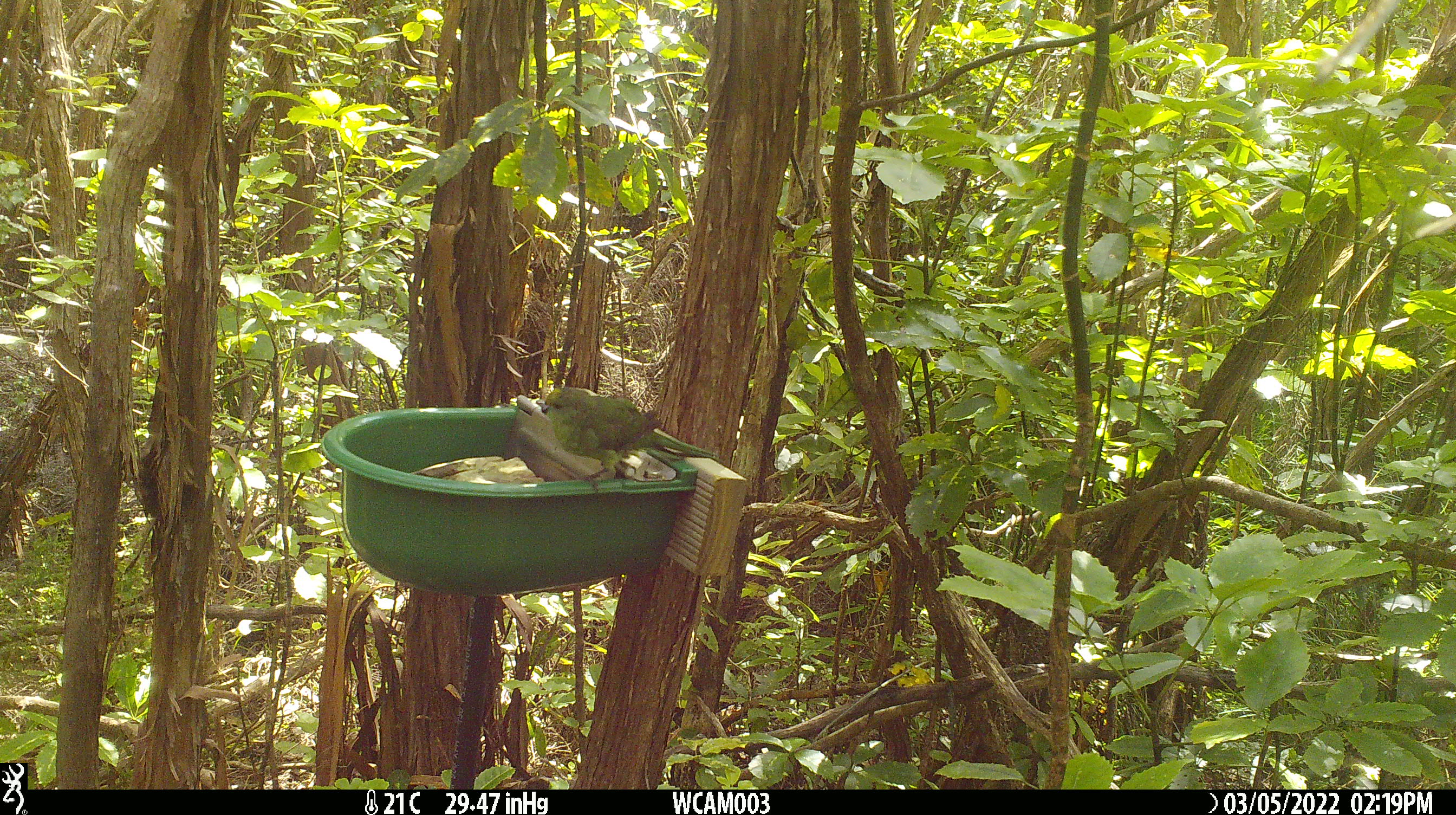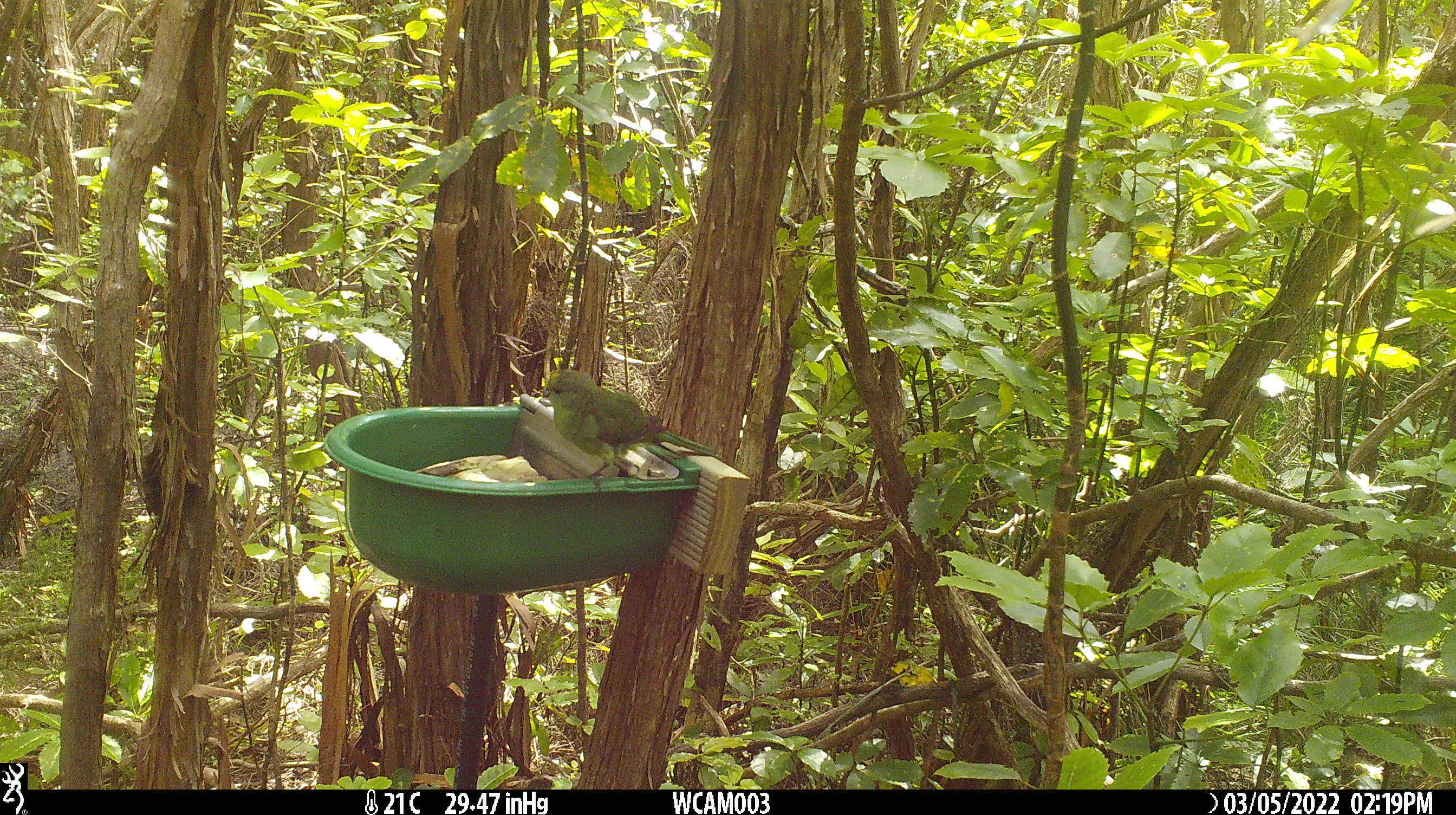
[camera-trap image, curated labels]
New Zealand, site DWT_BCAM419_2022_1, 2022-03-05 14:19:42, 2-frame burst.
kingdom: Animalia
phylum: Chordata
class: Aves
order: Psittaciformes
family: Psittaculidae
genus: Cyanoramphus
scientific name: Cyanoramphus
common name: parakeet